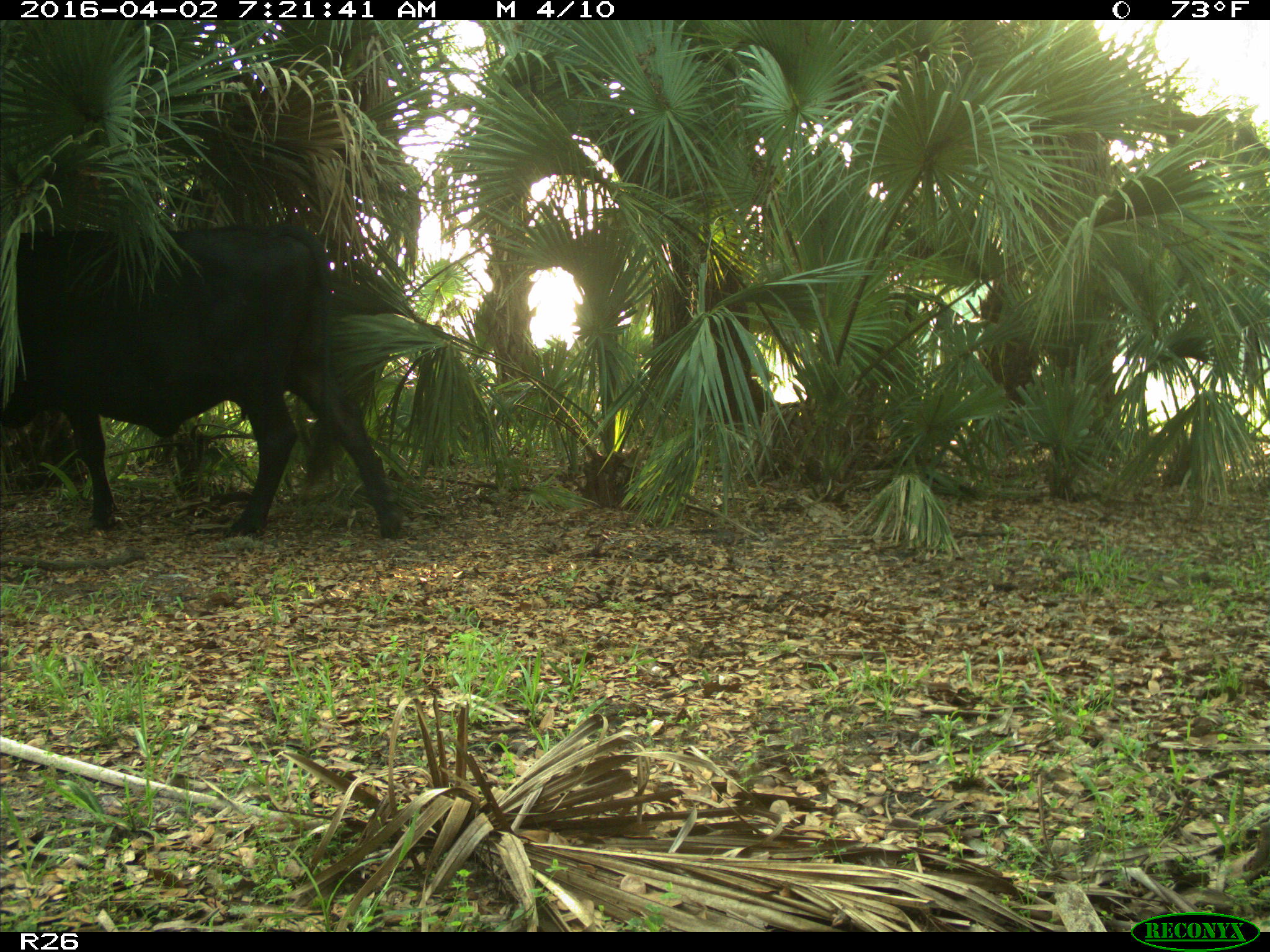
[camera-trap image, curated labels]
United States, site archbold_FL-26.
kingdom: Animalia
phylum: Chordata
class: Mammalia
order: Artiodactyla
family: Bovidae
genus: Bos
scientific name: Bos taurus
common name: domestic cow